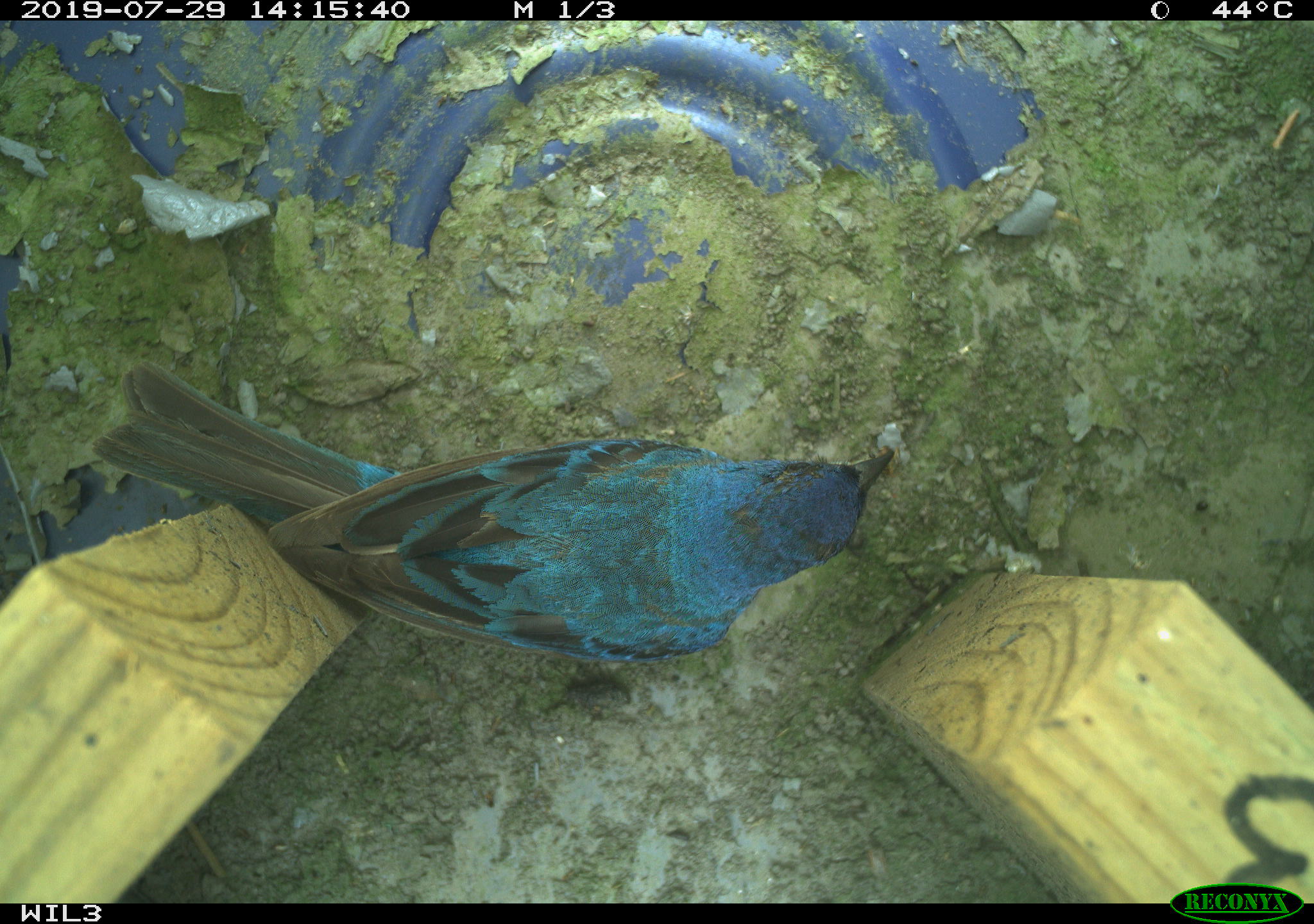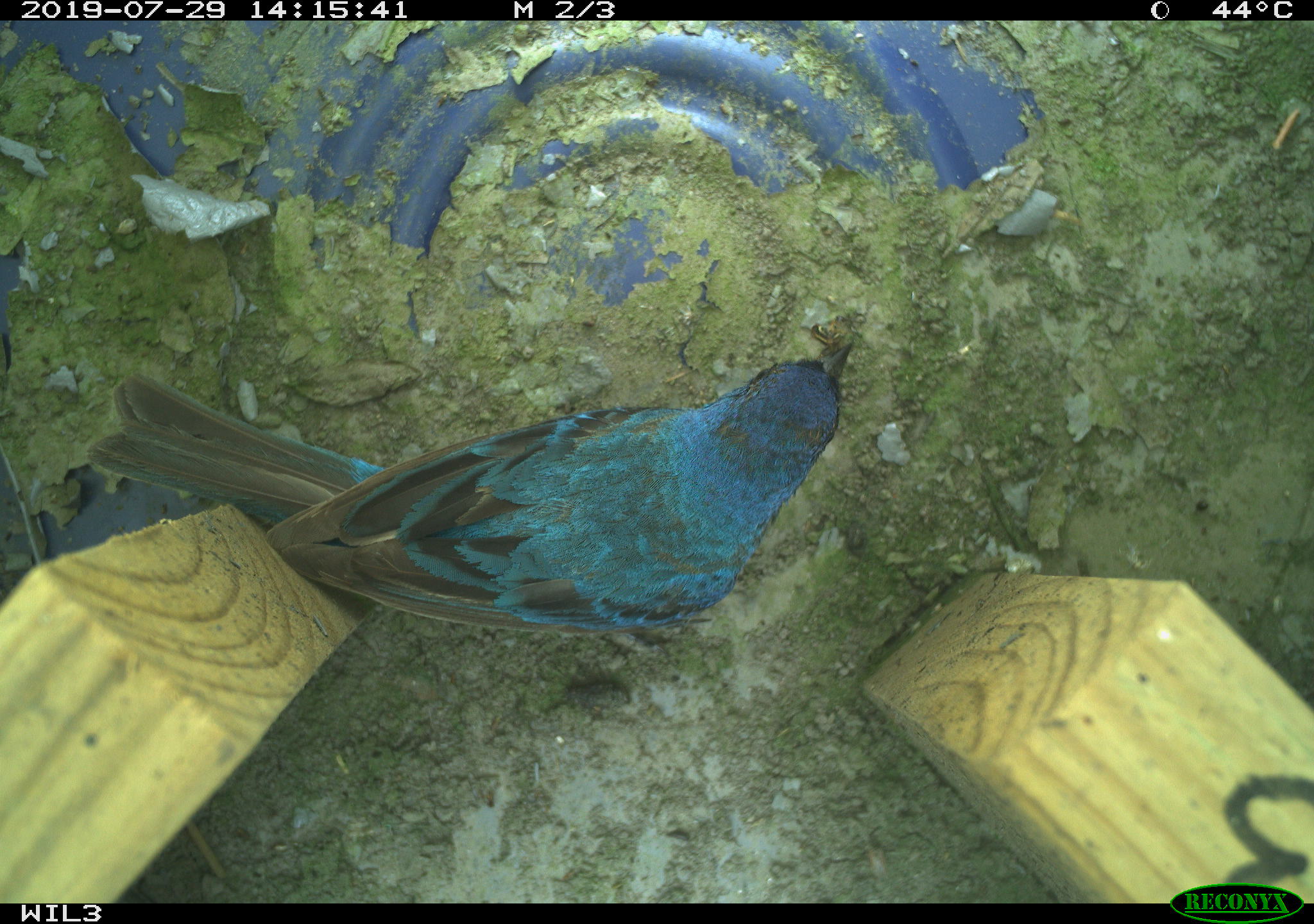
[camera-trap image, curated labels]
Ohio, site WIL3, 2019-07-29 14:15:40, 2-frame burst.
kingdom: Animalia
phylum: Chordata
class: Aves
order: Passeriformes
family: Cardinalidae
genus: Passerina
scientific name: Passerina cyanea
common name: indigo bunting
Indigo bunting (Passerina cyanea).